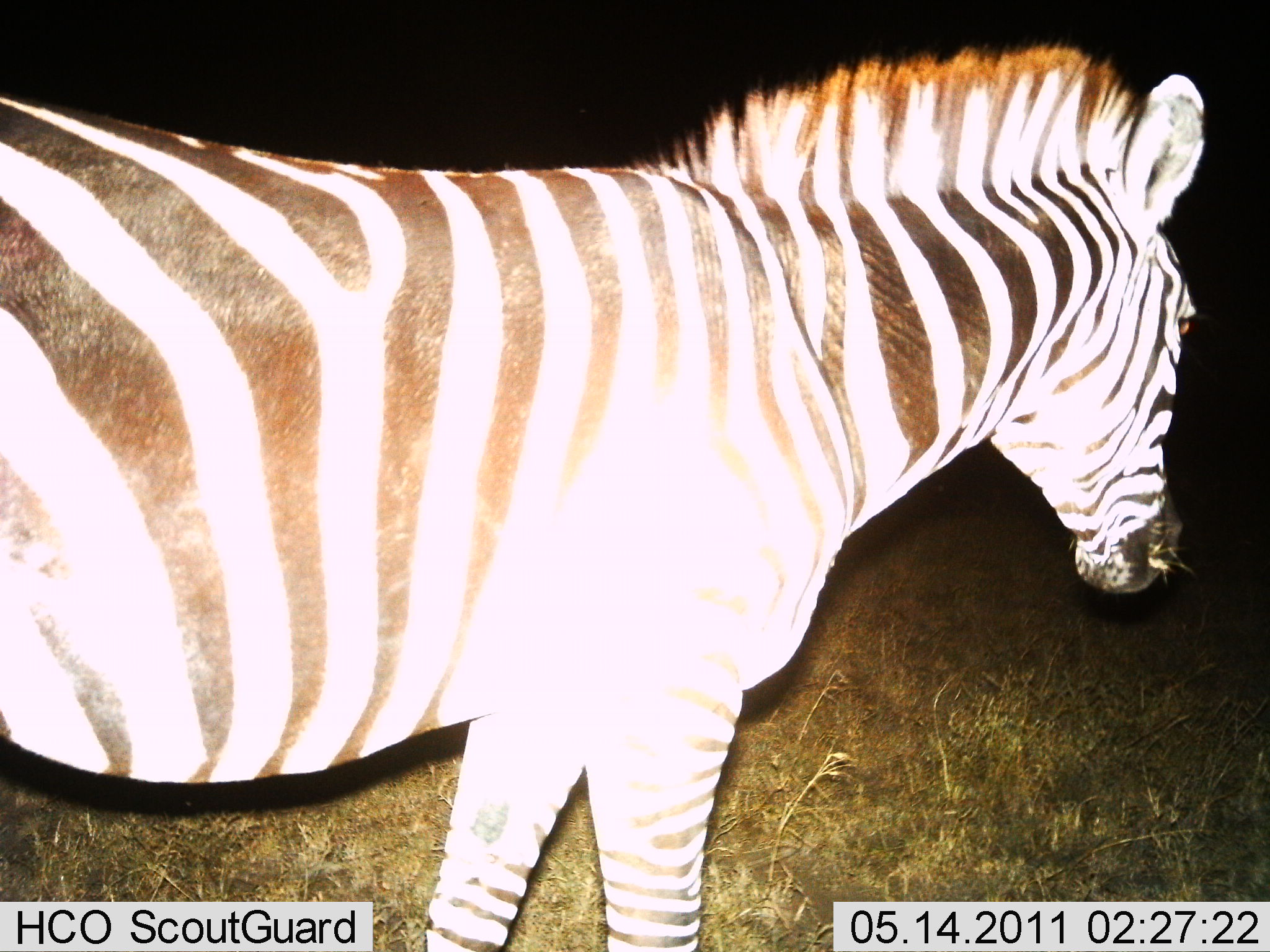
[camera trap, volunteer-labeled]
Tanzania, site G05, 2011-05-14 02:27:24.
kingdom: Animalia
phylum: Chordata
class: Mammalia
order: Perissodactyla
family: Equidae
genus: Equus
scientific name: Equus quagga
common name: plains zebra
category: zebra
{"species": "zebra (plains zebra) (Equus quagga)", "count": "1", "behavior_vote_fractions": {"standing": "92%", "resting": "0%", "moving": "0%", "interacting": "0%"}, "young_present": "0%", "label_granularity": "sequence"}